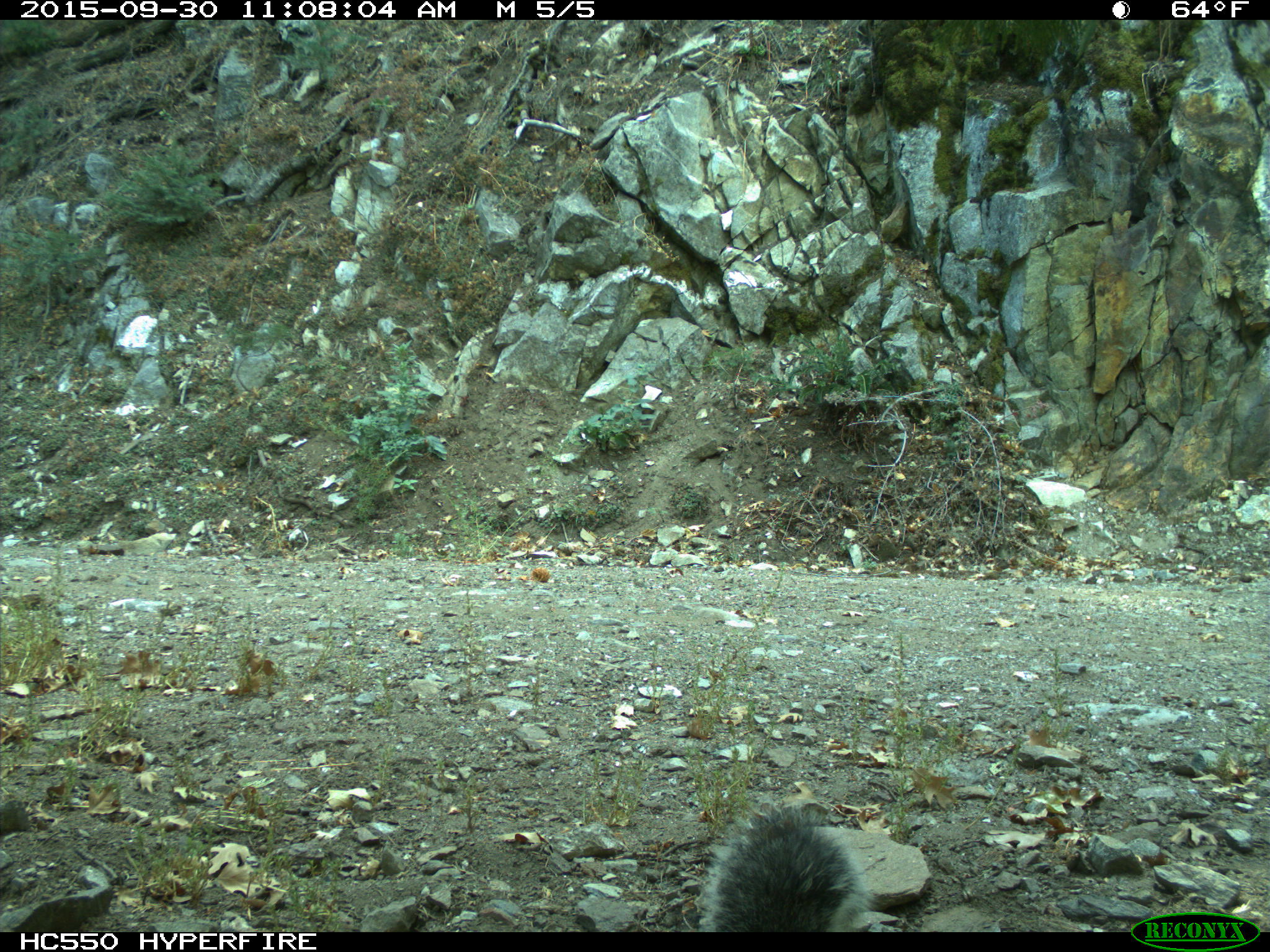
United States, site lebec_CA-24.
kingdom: Animalia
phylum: Chordata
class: Mammalia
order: Rodentia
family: Sciuridae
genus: Sciurus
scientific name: Sciurus carolinensis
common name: eastern gray squirrel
Sciurus carolinensis (eastern gray squirrel).